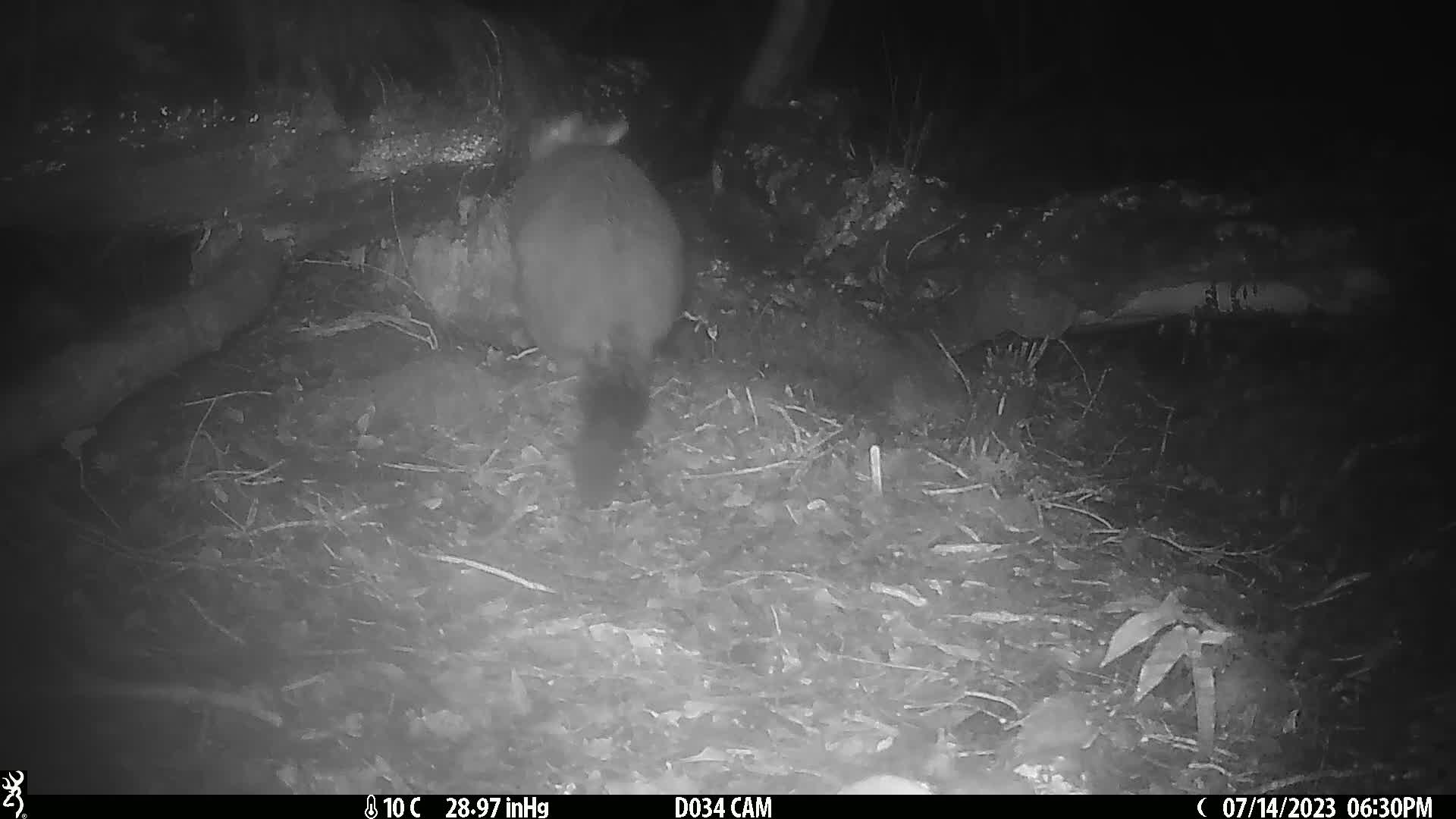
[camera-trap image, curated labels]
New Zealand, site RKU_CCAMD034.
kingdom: Animalia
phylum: Chordata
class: Mammalia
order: Diprotodontia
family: Phalangeridae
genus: Trichosurus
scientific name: Trichosurus vulpecula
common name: common brushtail possum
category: possum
Possum (common brushtail possum) (Trichosurus vulpecula).